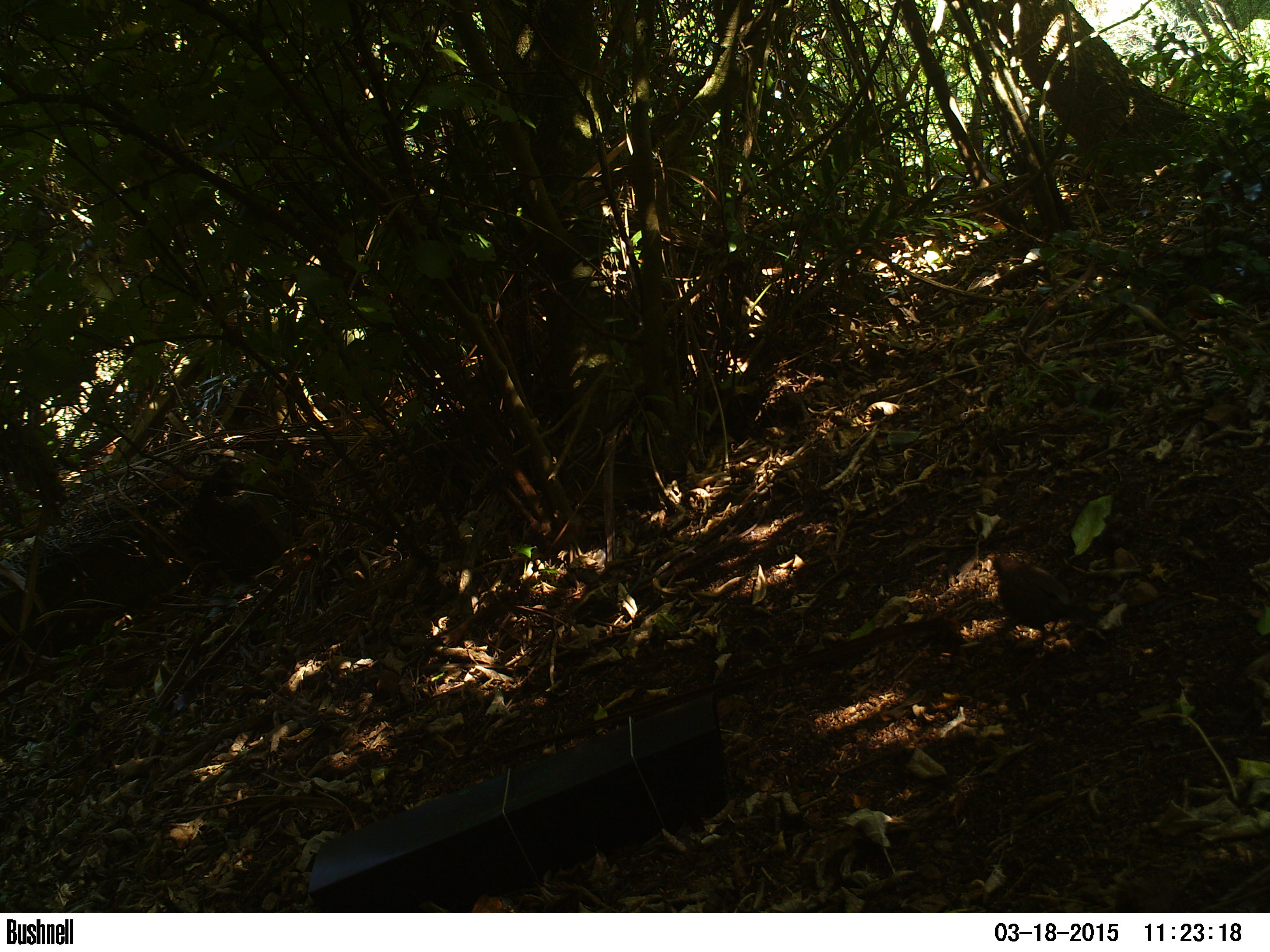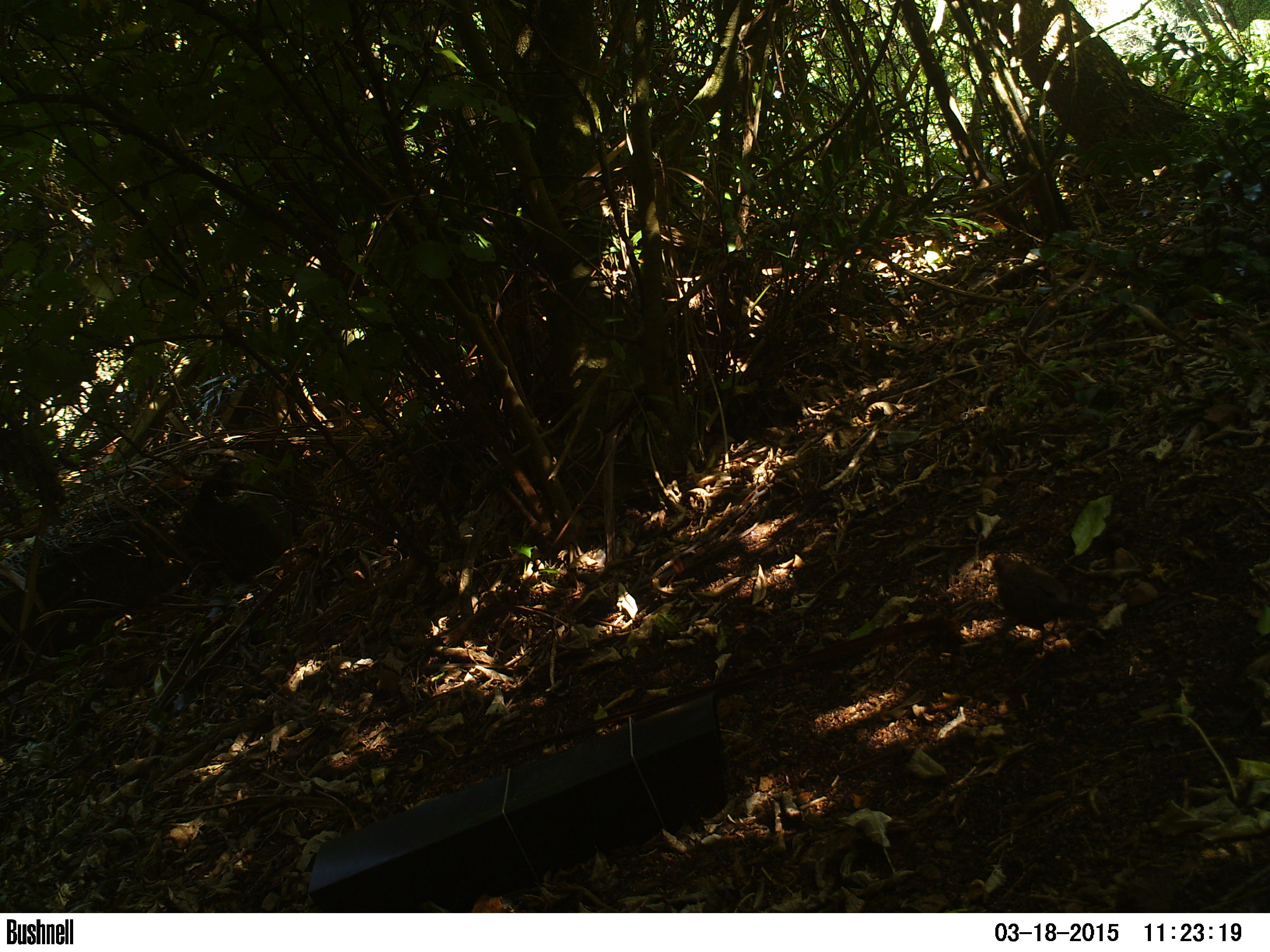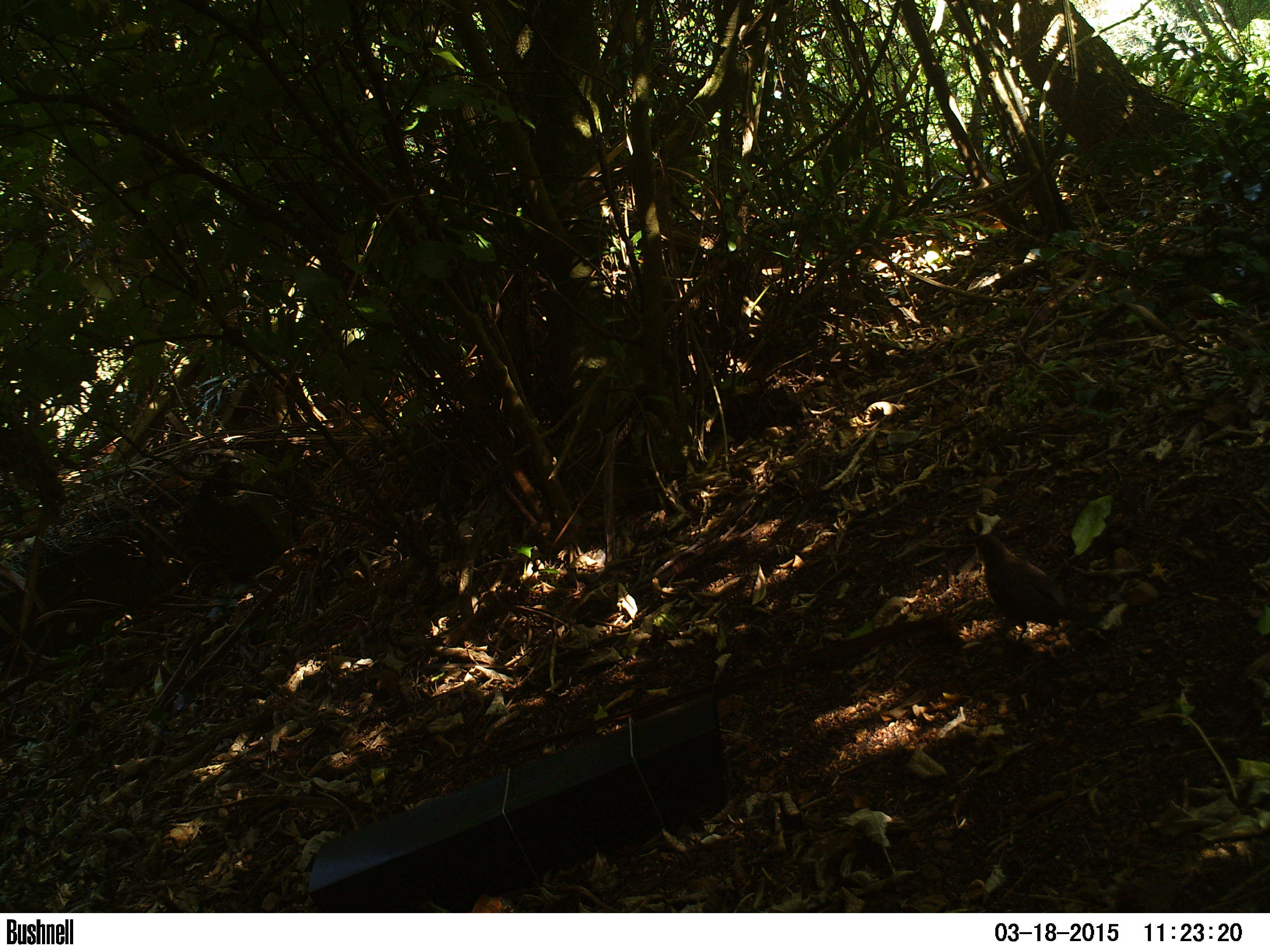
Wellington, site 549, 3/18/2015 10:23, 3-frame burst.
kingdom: Animalia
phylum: Chordata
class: Aves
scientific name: Aves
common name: bird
Bird (Aves).